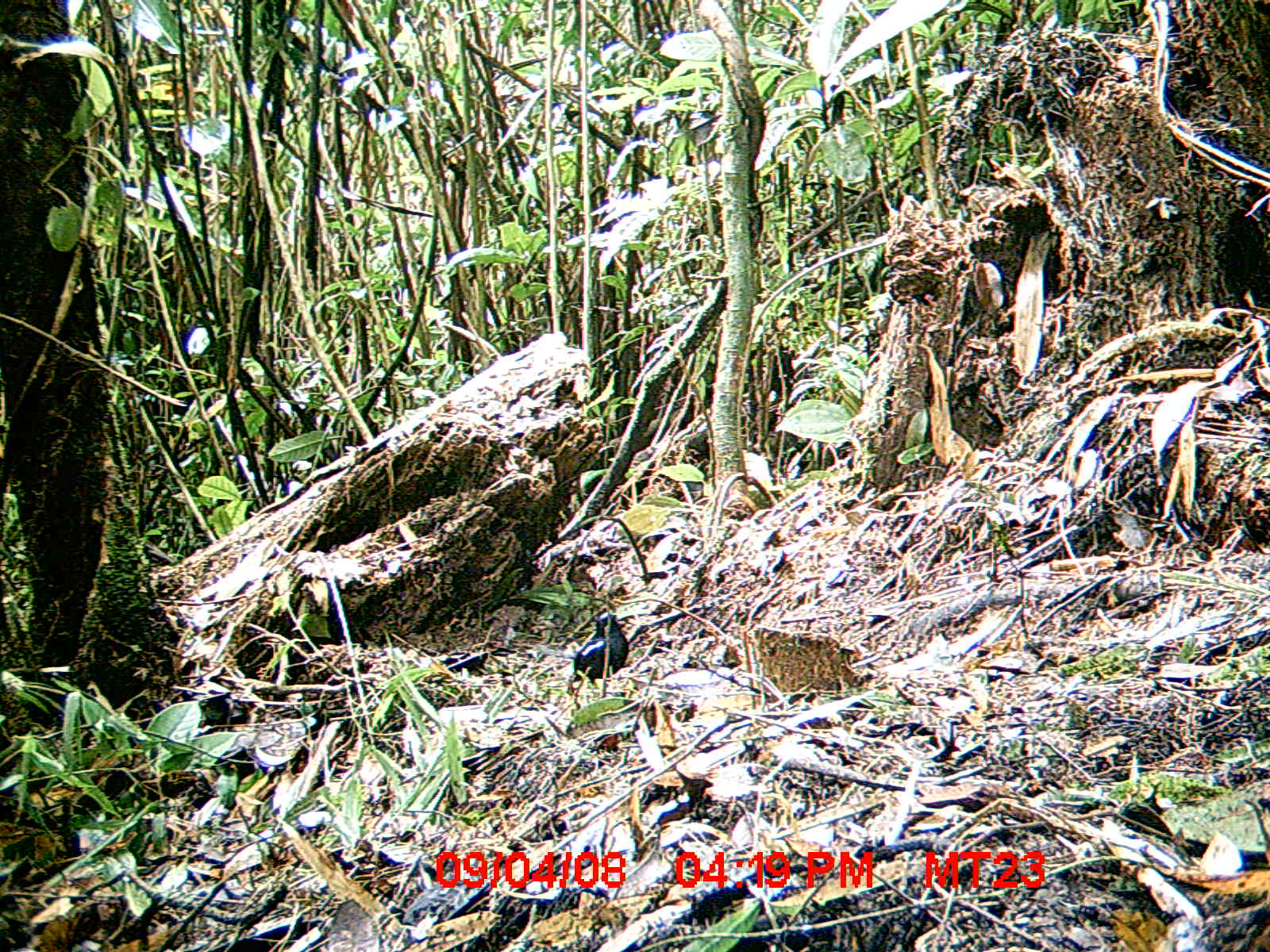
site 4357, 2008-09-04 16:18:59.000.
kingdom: Animalia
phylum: Chordata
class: Aves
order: Passeriformes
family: Muscicapidae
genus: Copsychus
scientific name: Copsychus albospecularis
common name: madagascar magpie-robin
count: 1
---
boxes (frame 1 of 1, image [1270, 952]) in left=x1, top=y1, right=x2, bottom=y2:
copsychus albospecularis: left=572, top=610, right=629, bottom=682